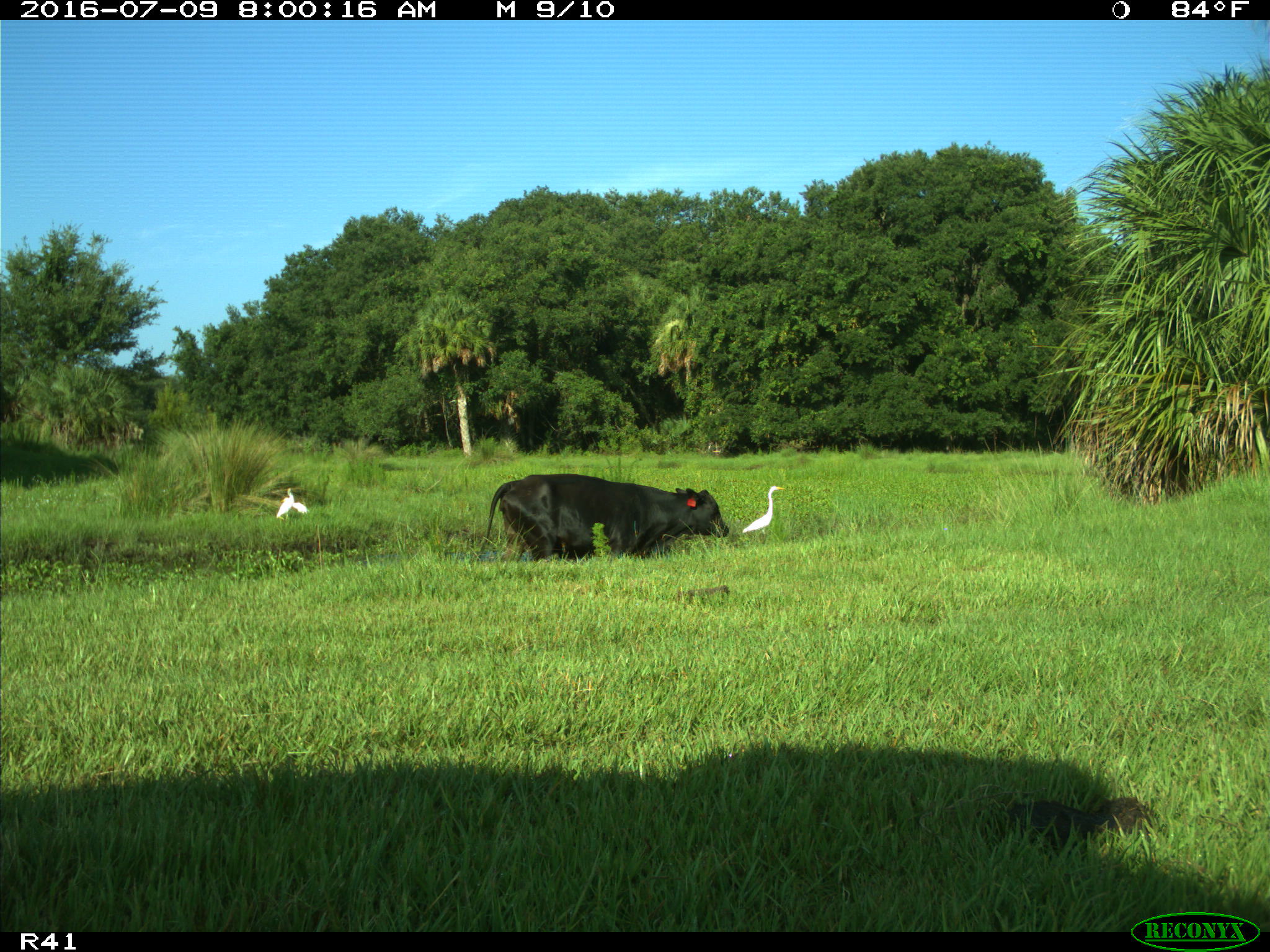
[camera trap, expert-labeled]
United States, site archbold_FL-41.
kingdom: Animalia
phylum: Chordata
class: Mammalia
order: Artiodactyla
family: Bovidae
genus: Bos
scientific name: Bos taurus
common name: domestic cow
Bos taurus (domestic cow).